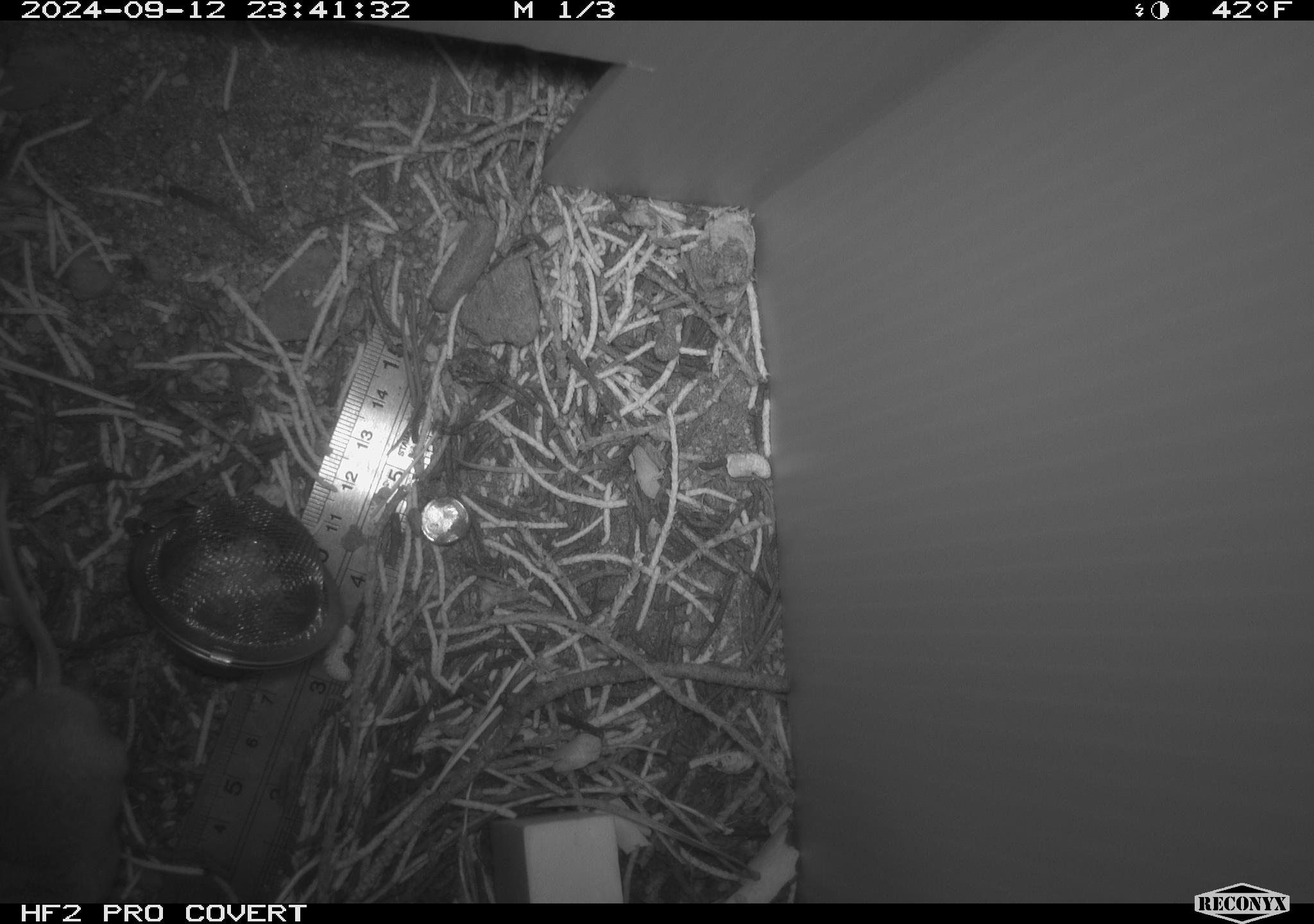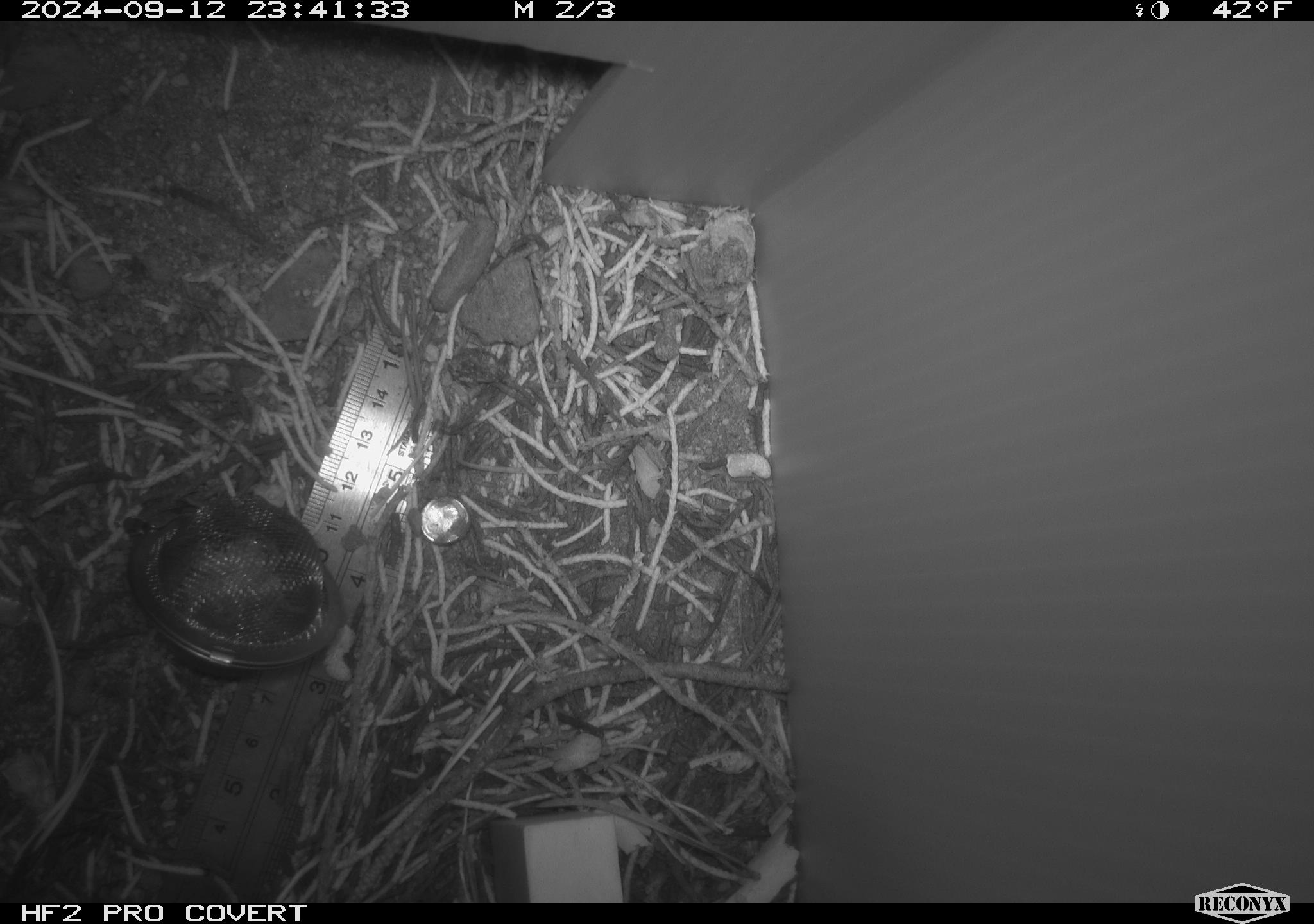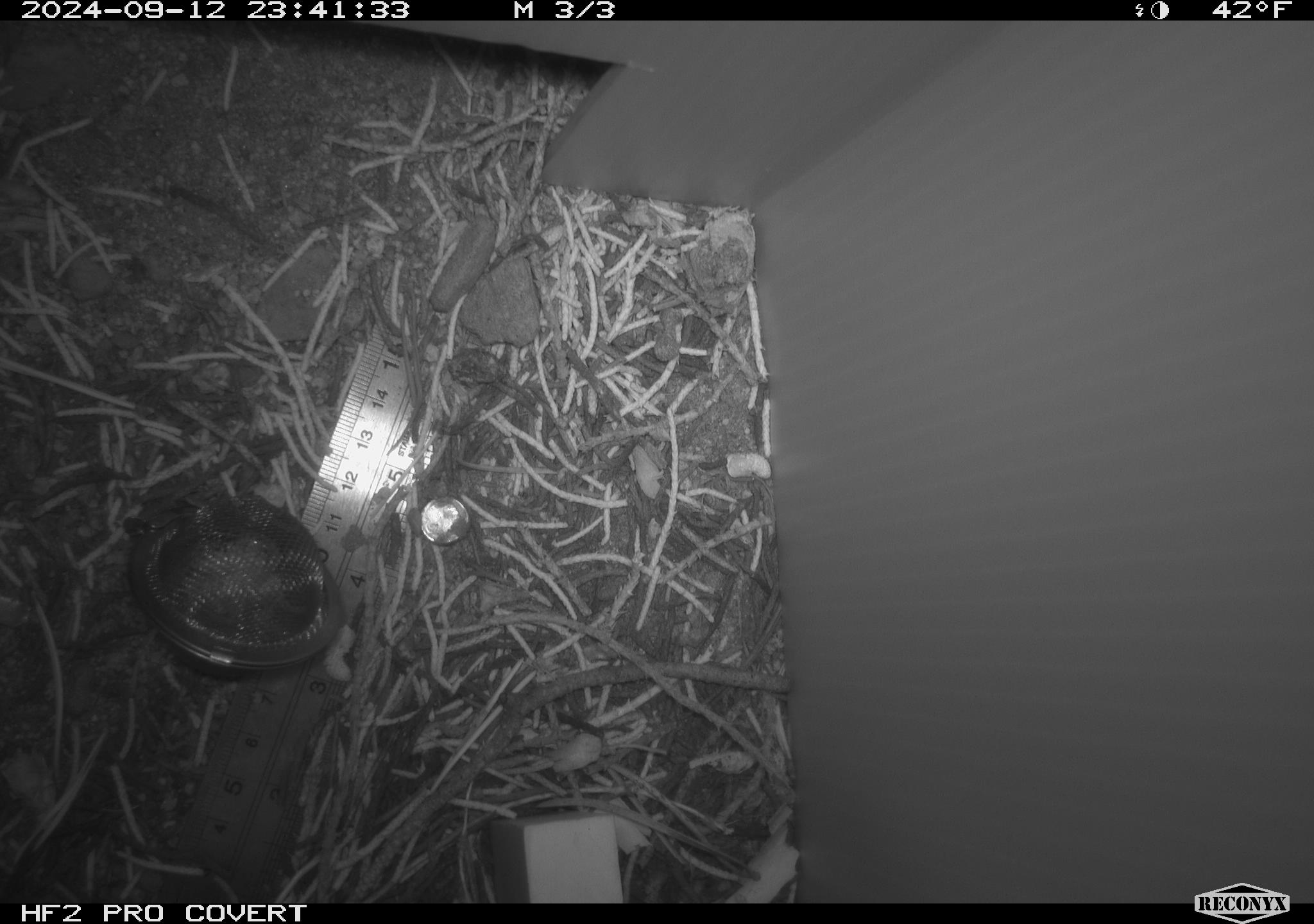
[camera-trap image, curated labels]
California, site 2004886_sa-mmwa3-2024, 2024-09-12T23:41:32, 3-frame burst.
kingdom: Animalia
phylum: Chordata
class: Mammalia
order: Rodentia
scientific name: Rodentia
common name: mouse species